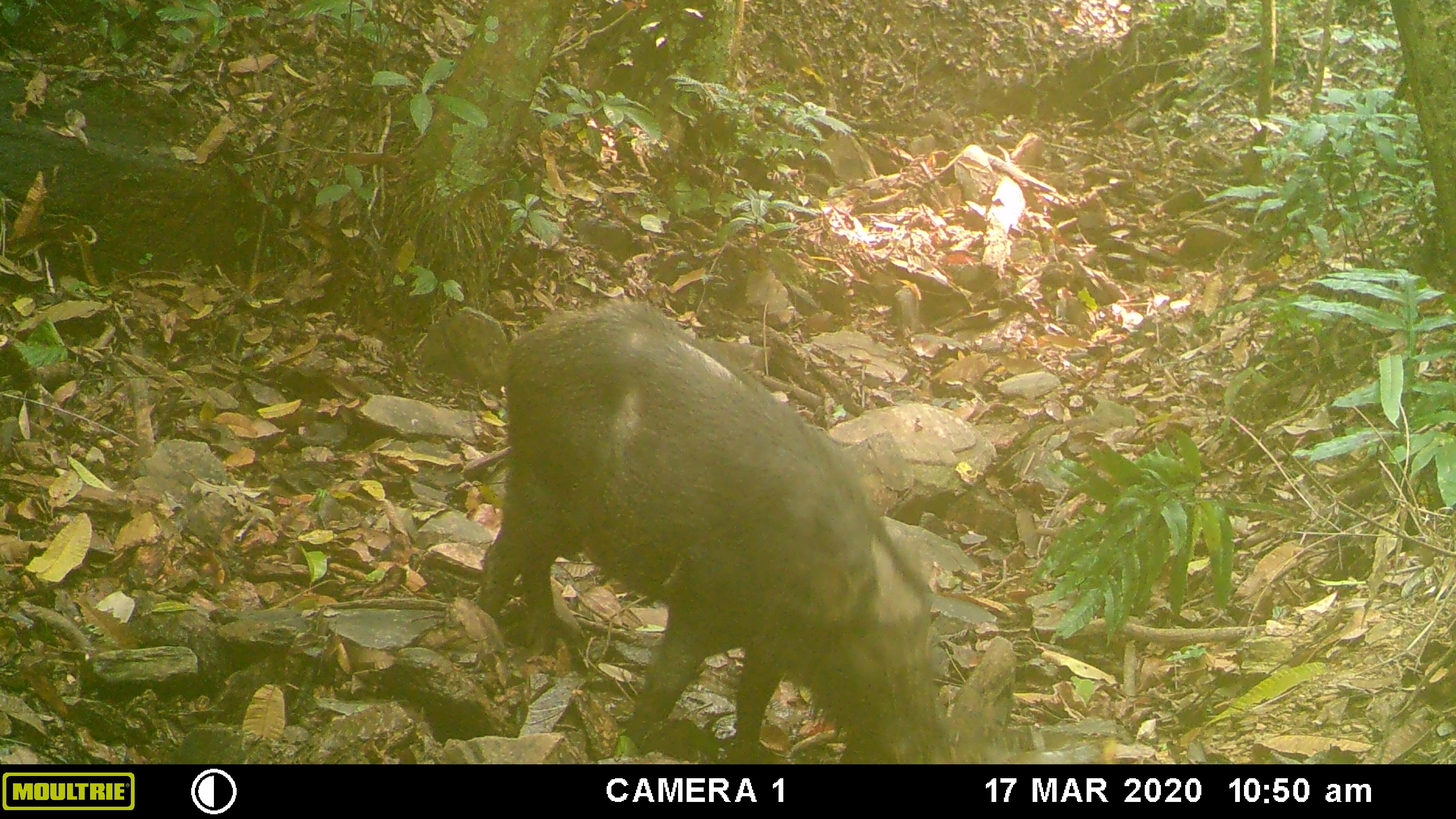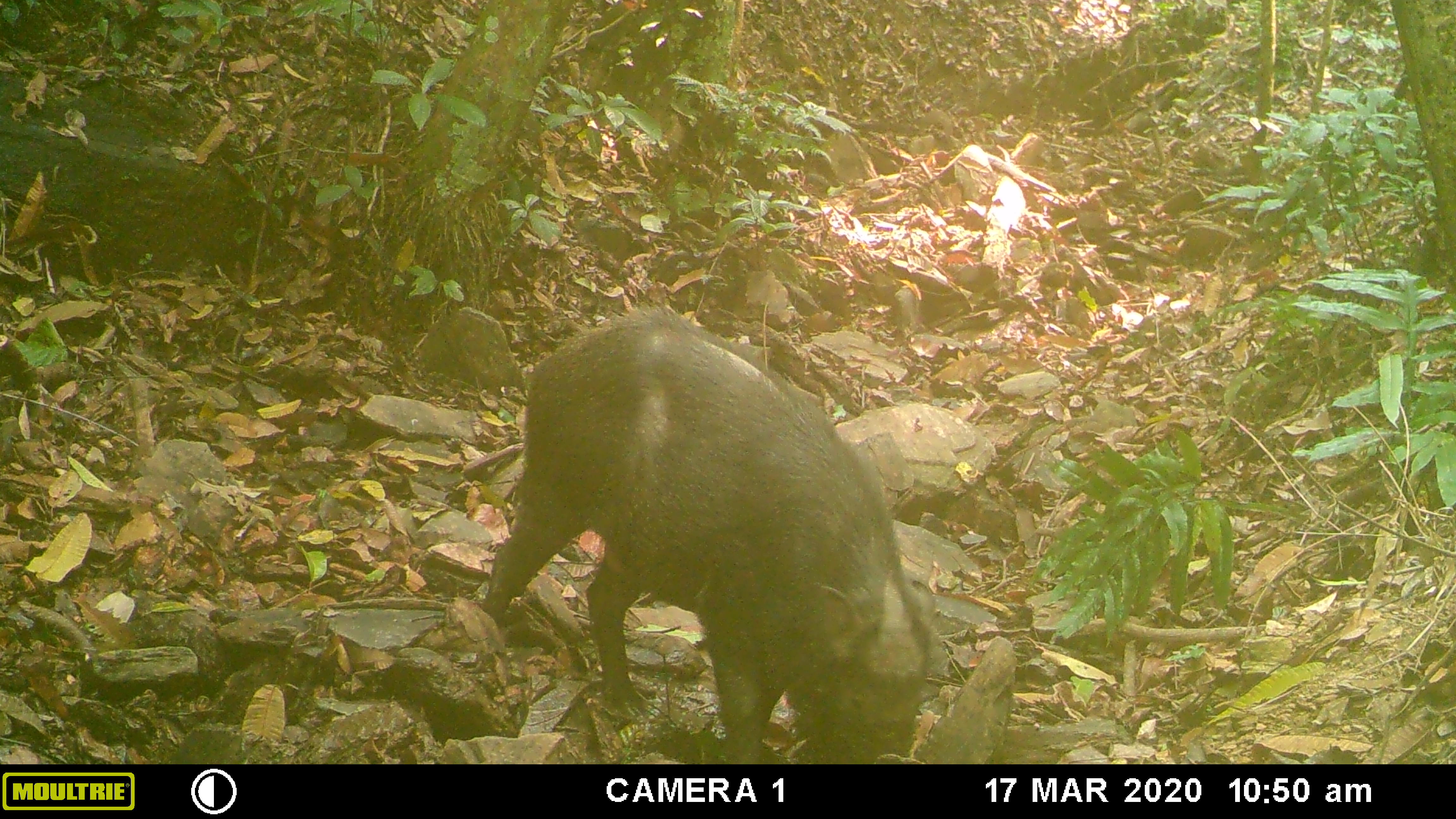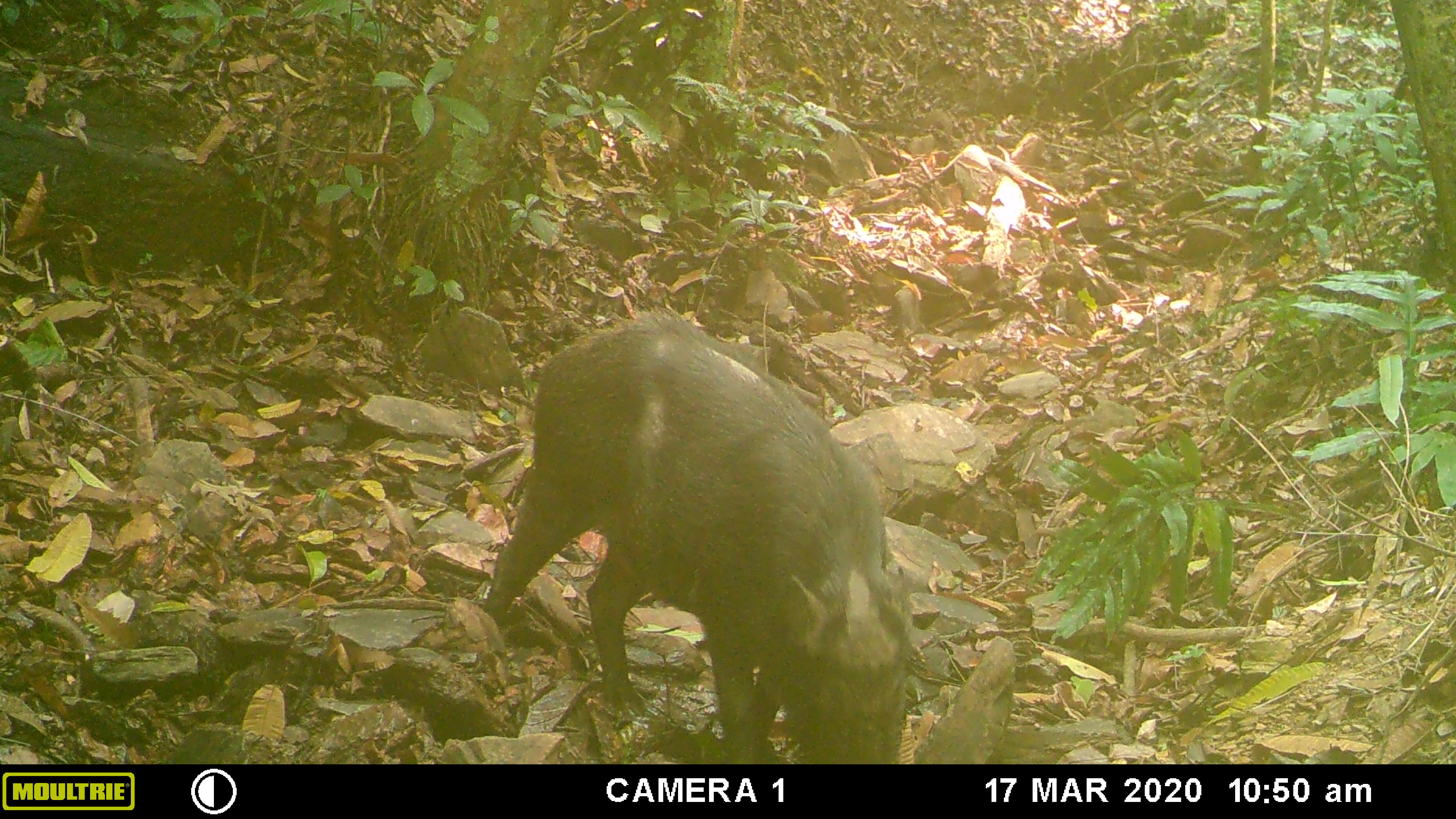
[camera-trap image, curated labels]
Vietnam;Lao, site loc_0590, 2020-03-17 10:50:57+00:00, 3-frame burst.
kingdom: Animalia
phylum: Chordata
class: Mammalia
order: Artiodactyla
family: Suidae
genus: Sus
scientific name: Sus scrofa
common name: eurasian wild pig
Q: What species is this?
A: Eurasian wild pig (Sus scrofa).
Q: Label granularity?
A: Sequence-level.